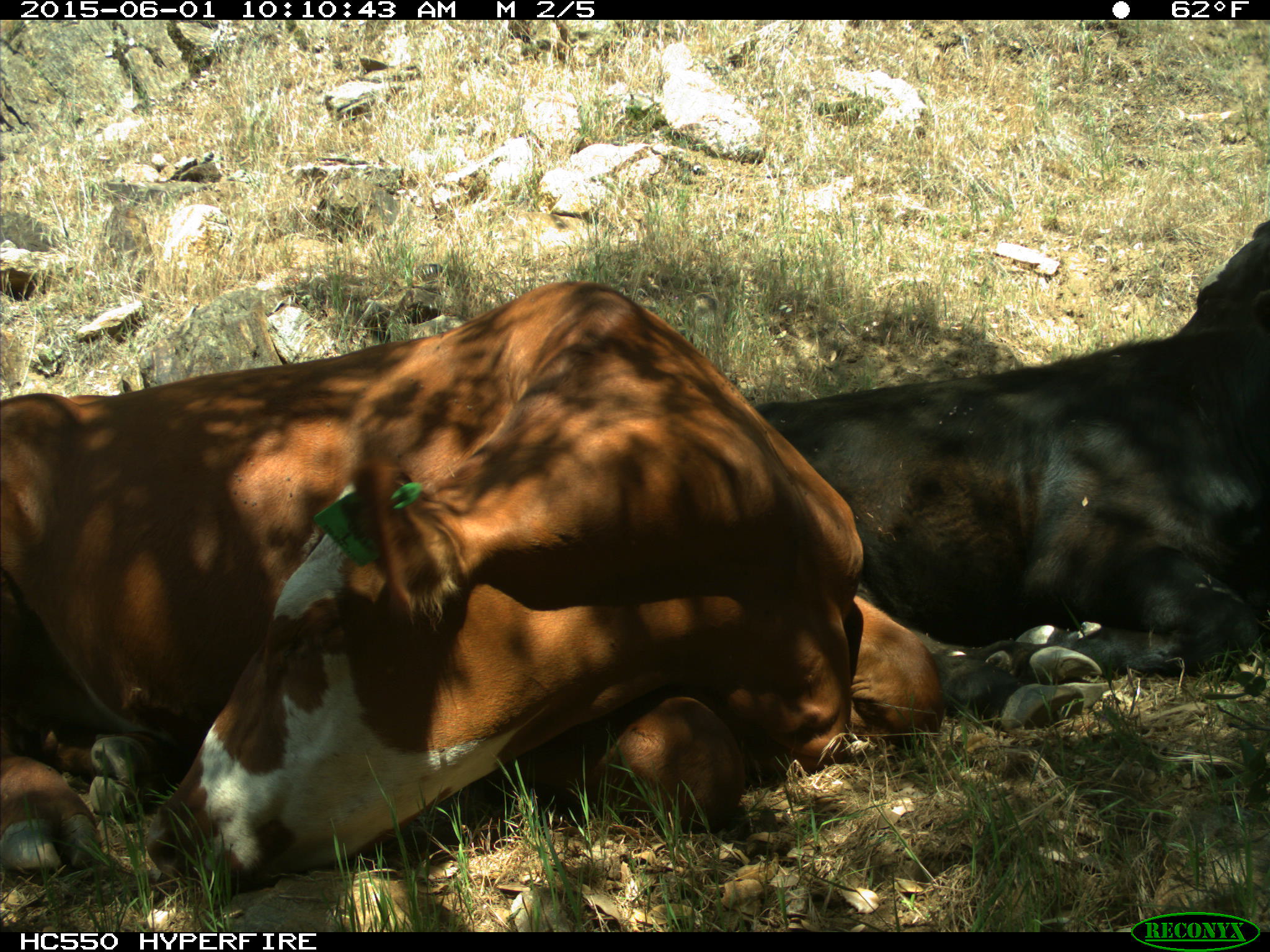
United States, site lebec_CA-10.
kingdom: Animalia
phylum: Chordata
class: Mammalia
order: Artiodactyla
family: Bovidae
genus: Bos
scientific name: Bos taurus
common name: domestic cow